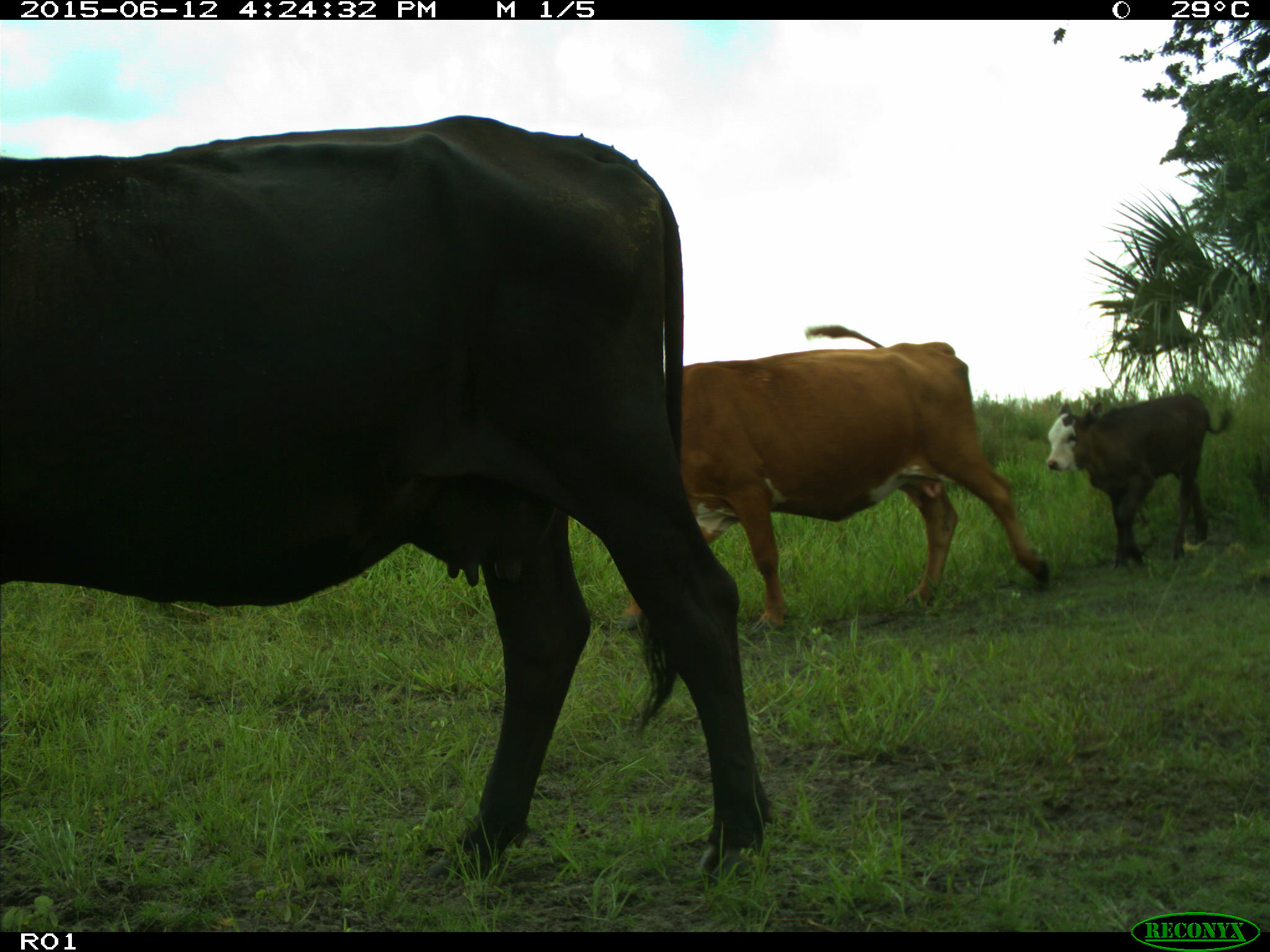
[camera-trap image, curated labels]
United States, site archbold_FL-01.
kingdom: Animalia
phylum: Chordata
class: Mammalia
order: Artiodactyla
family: Bovidae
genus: Bos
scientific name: Bos taurus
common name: domestic cow